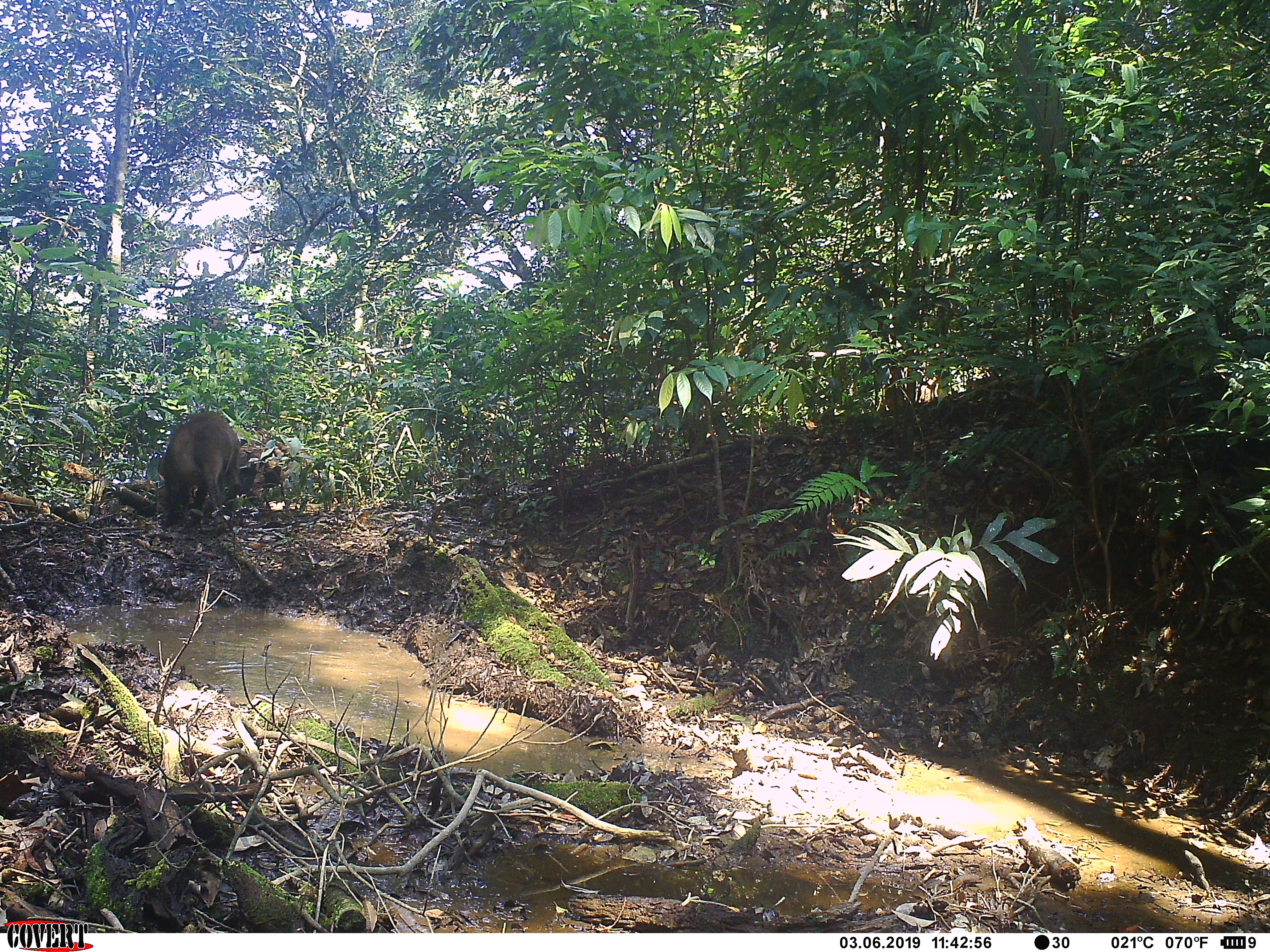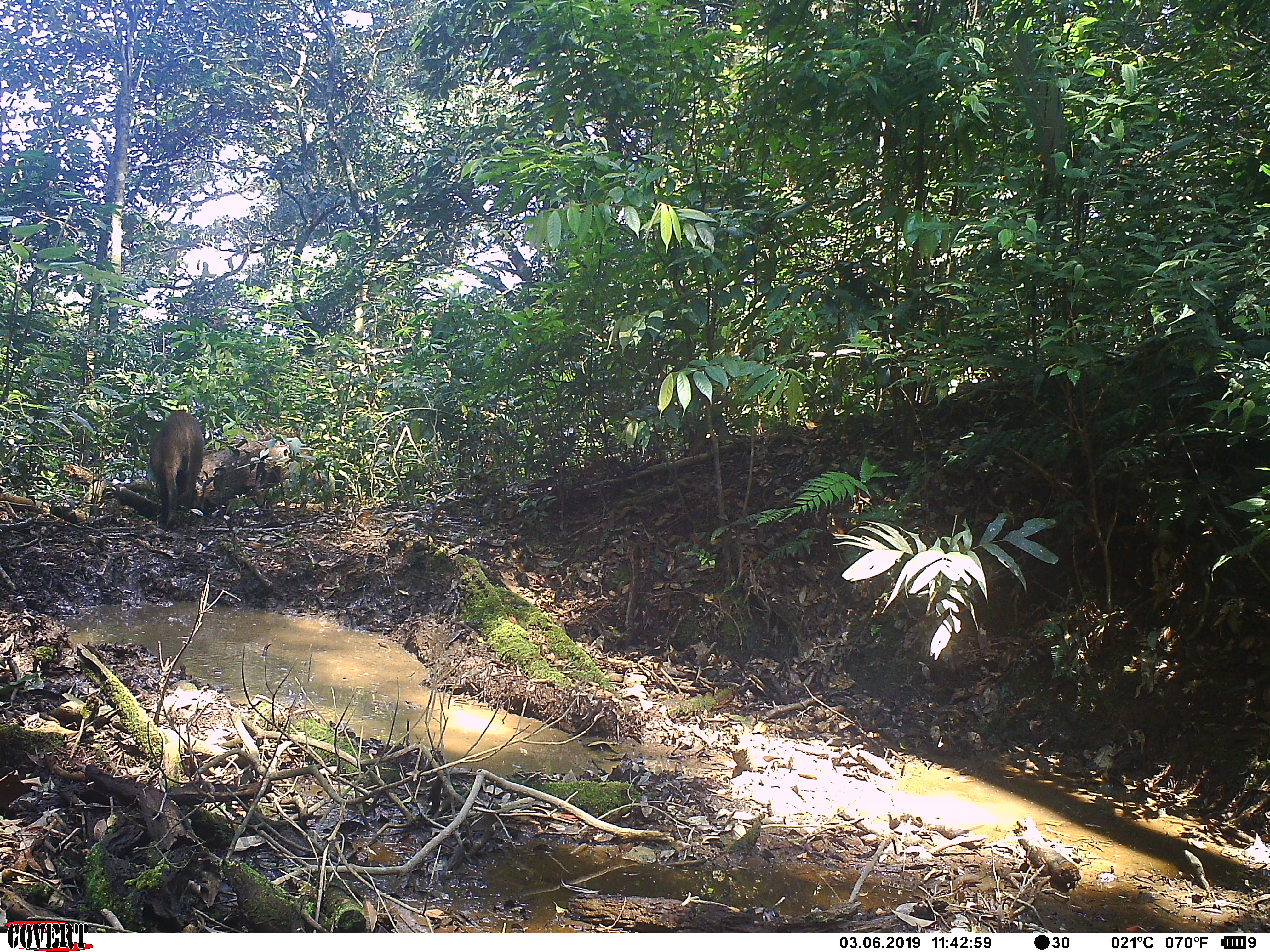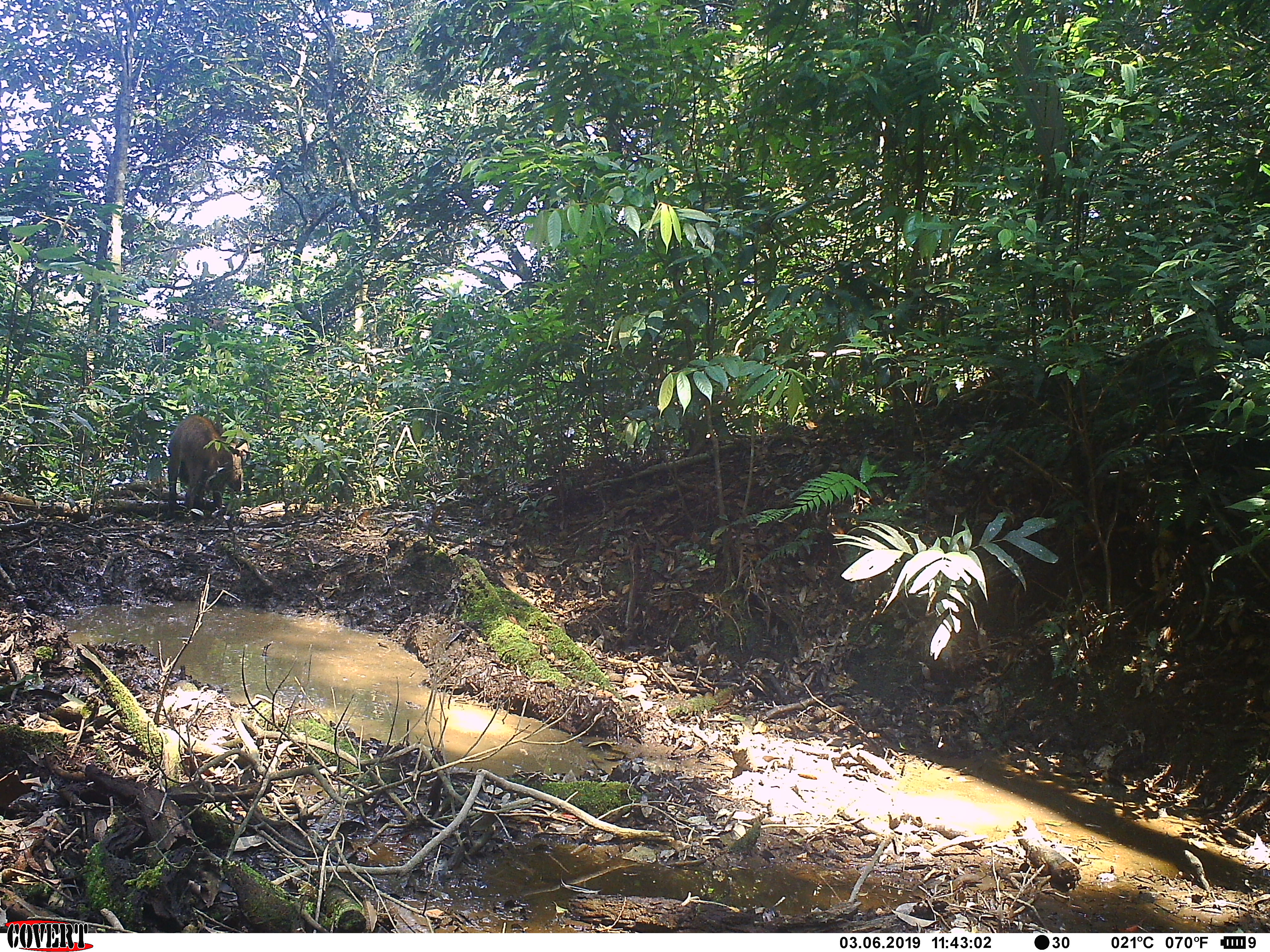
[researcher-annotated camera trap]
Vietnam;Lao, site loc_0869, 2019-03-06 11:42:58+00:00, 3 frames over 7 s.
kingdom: Animalia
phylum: Chordata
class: Mammalia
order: Artiodactyla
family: Suidae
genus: Sus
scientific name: Sus scrofa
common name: eurasian wild pig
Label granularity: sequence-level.